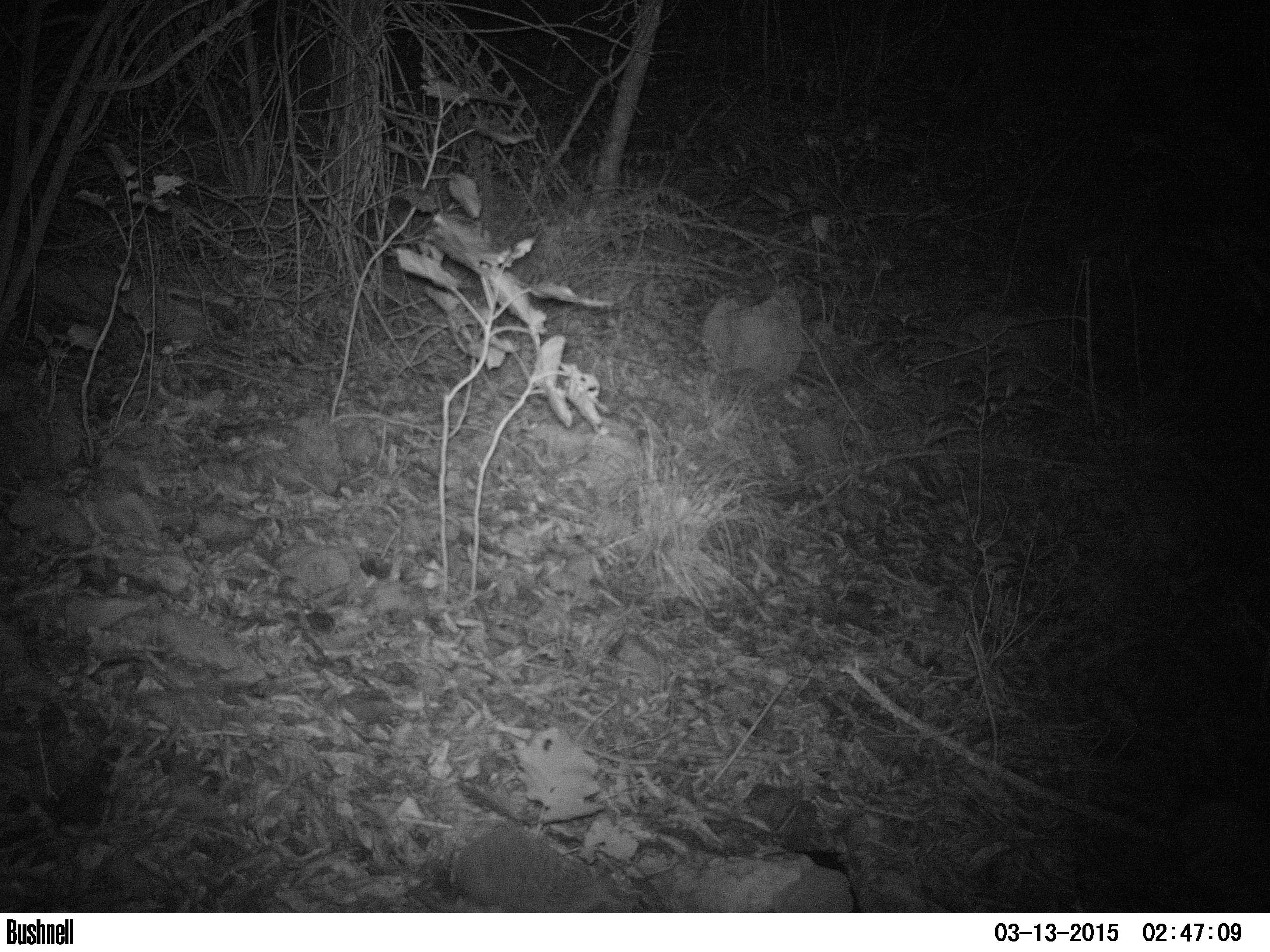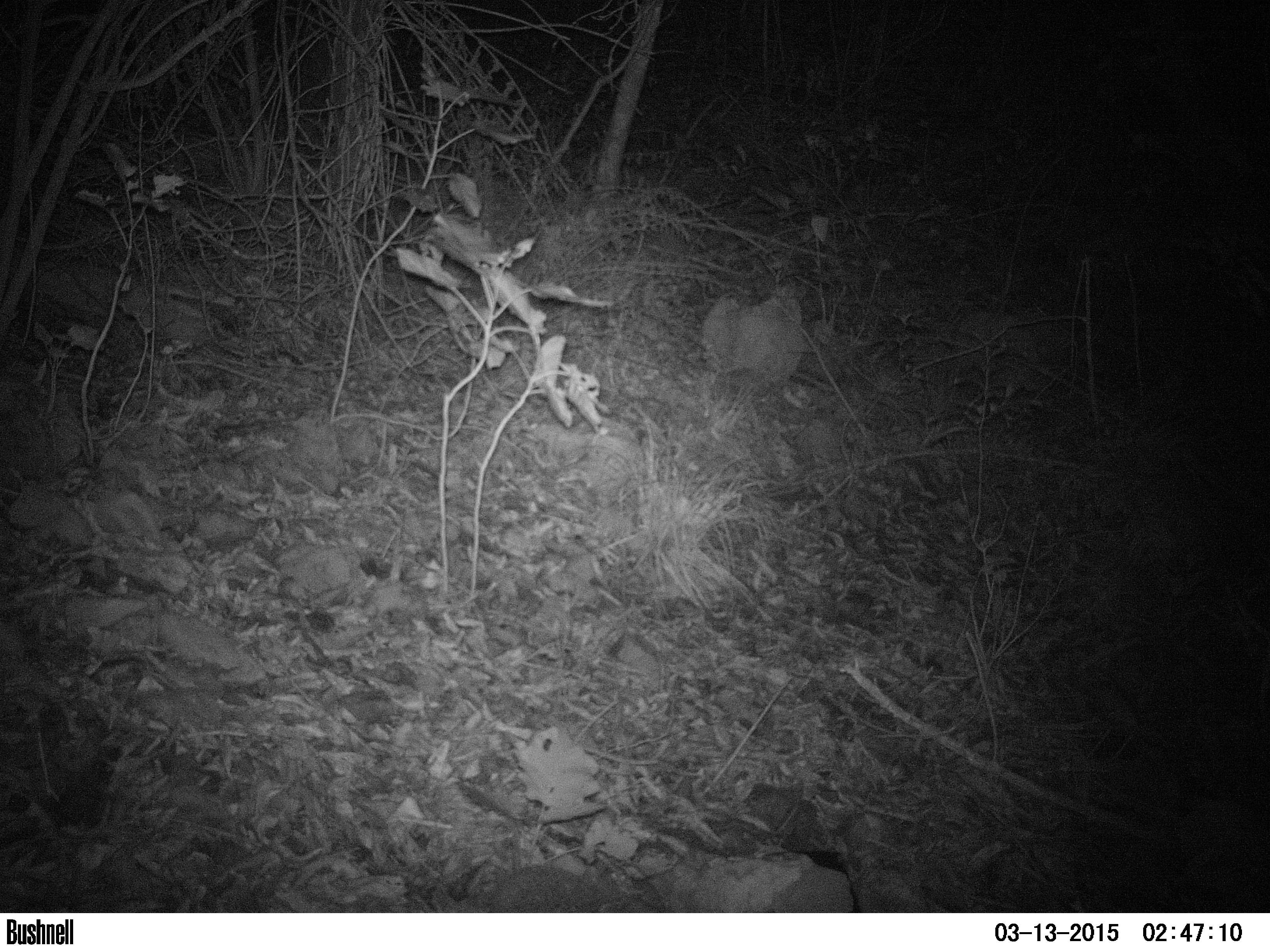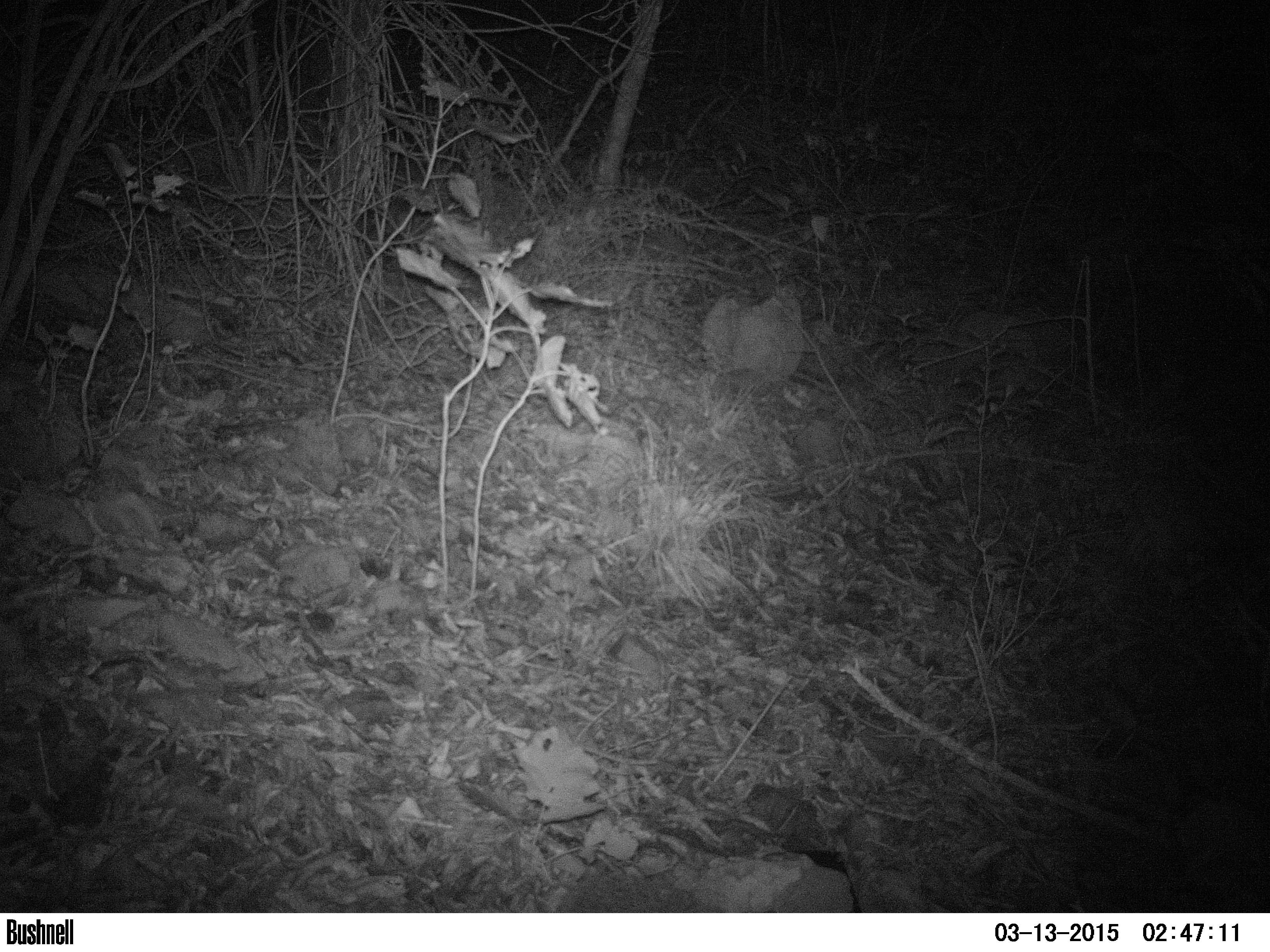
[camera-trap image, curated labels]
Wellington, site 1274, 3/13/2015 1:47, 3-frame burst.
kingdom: Animalia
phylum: Chordata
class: Mammalia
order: Eulipotyphla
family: Erinaceidae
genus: Erinaceus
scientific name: Erinaceus europaeus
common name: hedgehog